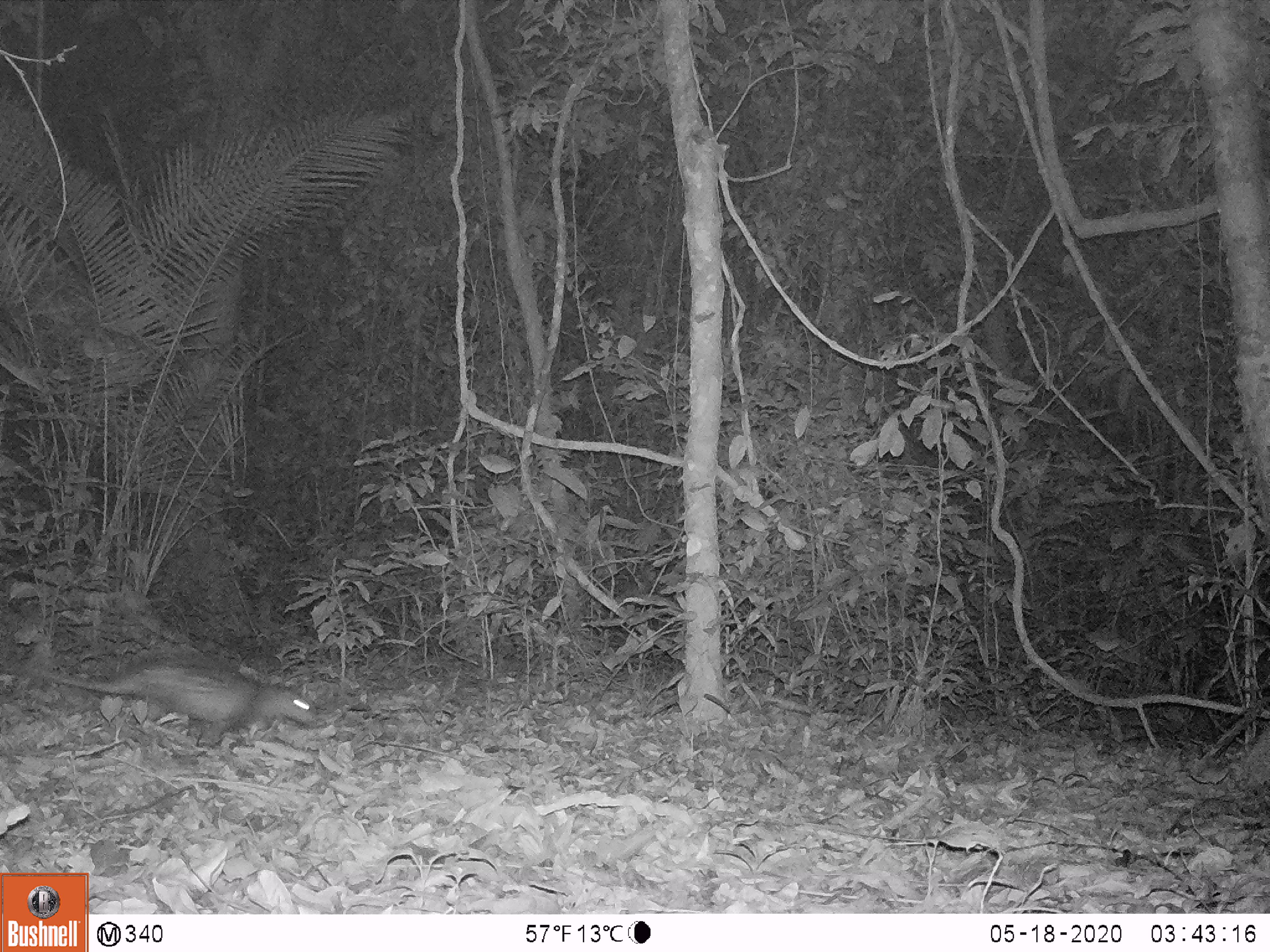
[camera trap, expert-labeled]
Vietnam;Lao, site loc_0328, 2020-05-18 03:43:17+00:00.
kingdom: Animalia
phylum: Chordata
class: Mammalia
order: Rodentia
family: Hystricidae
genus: Atherurus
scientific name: Atherurus macrourus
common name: asiatic brush-tailed porcupine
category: asiatic brush tailed porcupine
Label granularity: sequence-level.